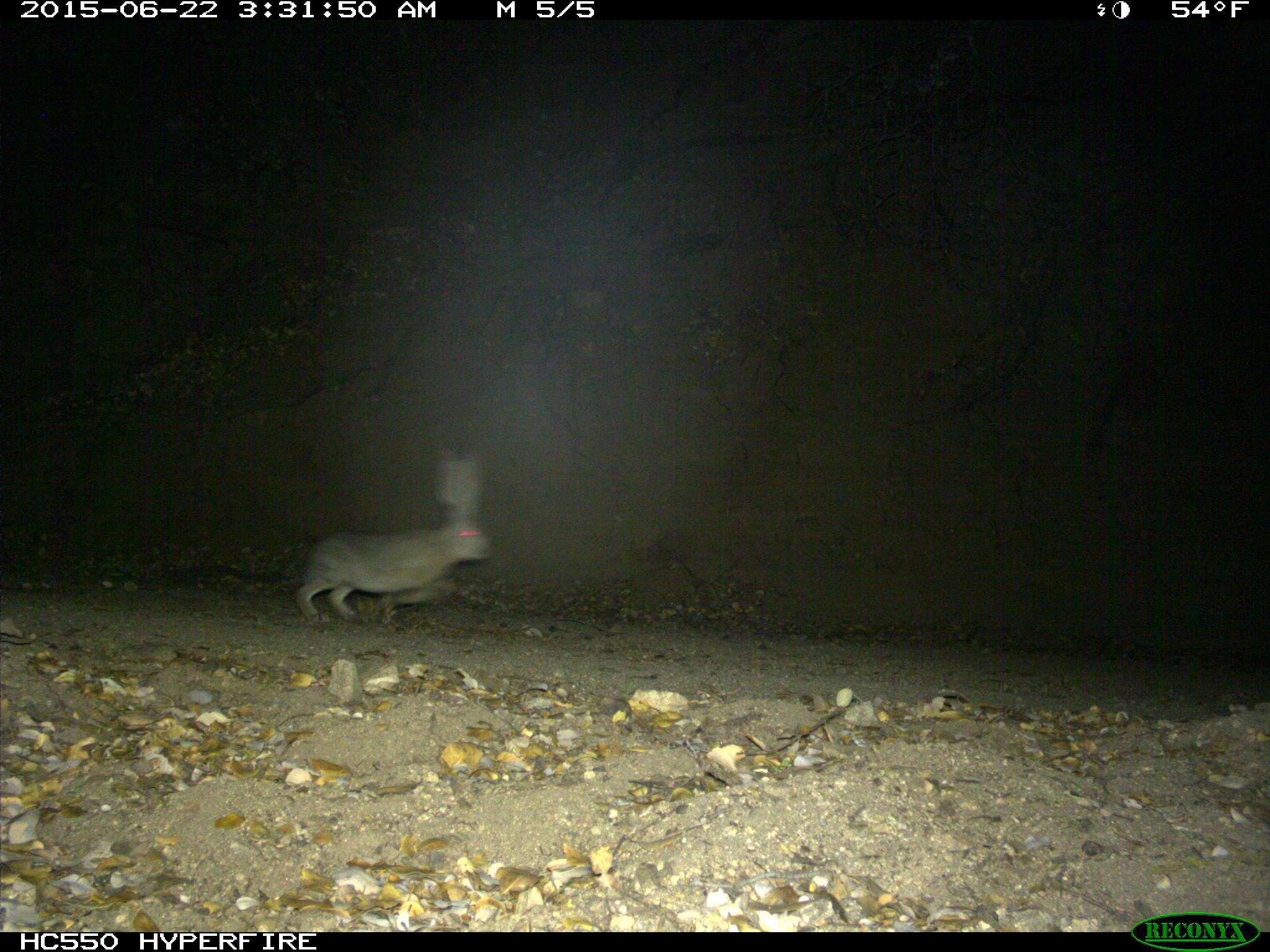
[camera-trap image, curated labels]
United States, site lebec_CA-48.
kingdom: Animalia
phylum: Chordata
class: Mammalia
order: Lagomorpha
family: Leporidae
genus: Lepus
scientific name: Lepus californicus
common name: black-tailed jackrabbit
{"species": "Lepus californicus (black-tailed jackrabbit)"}